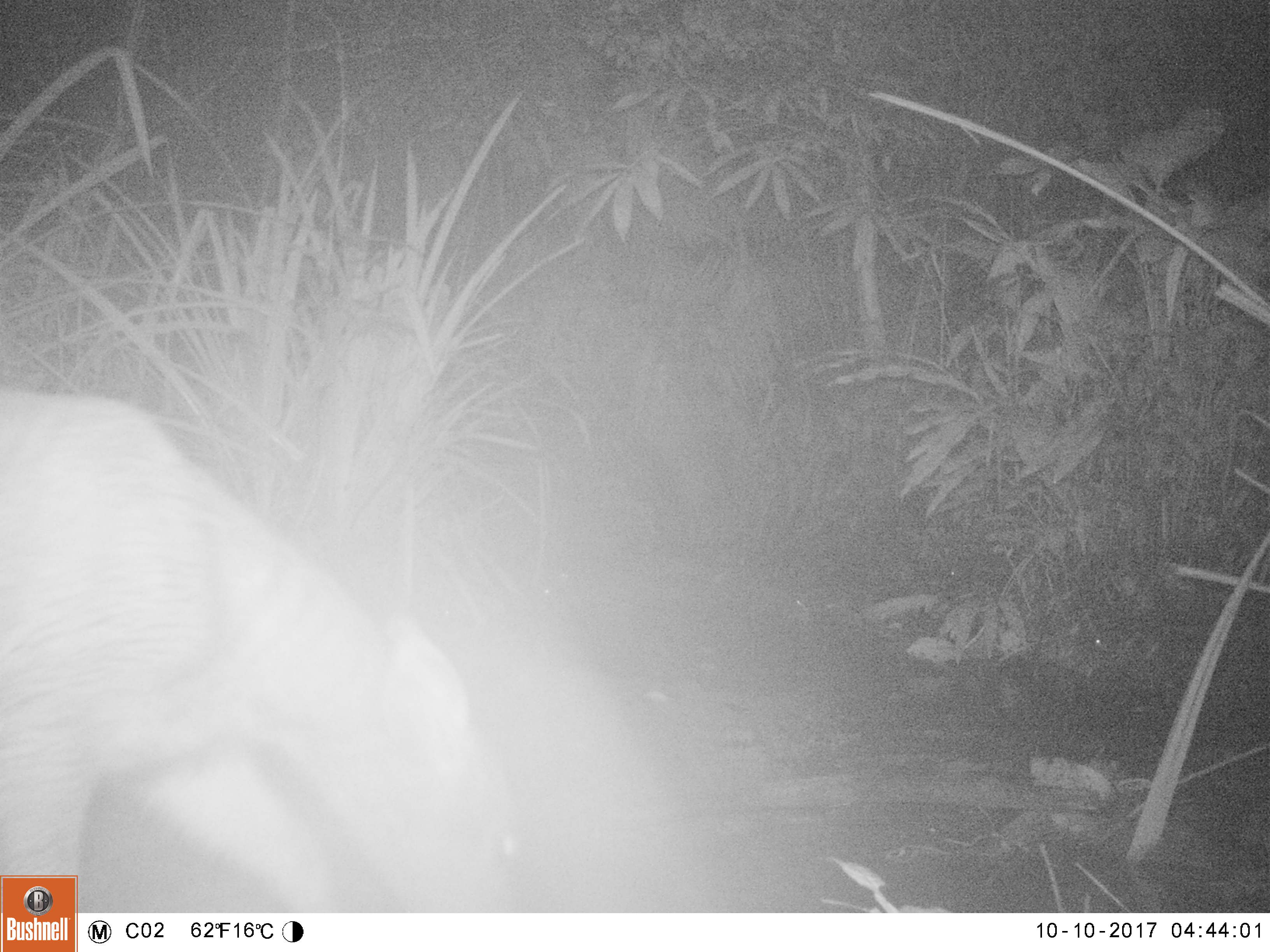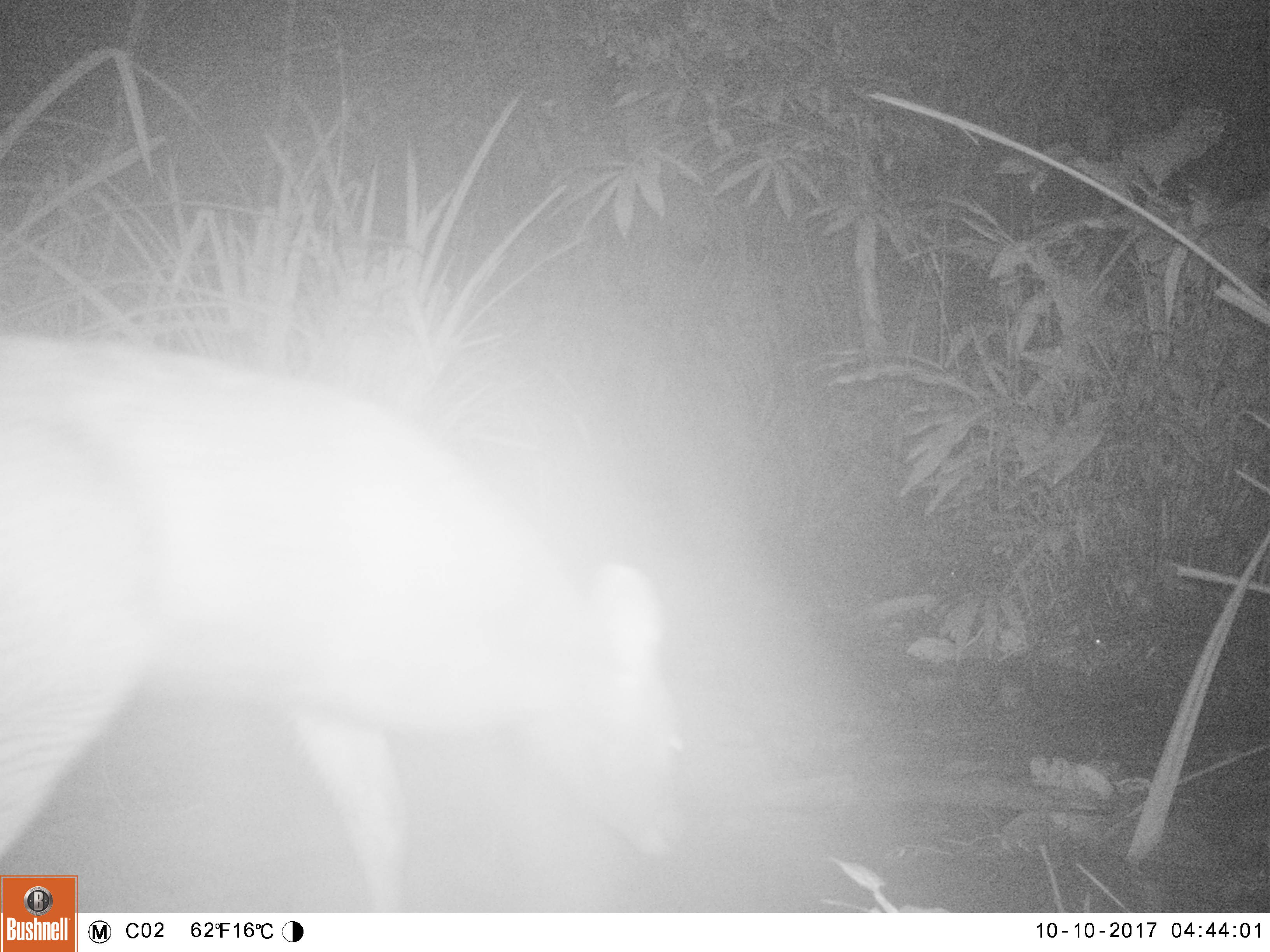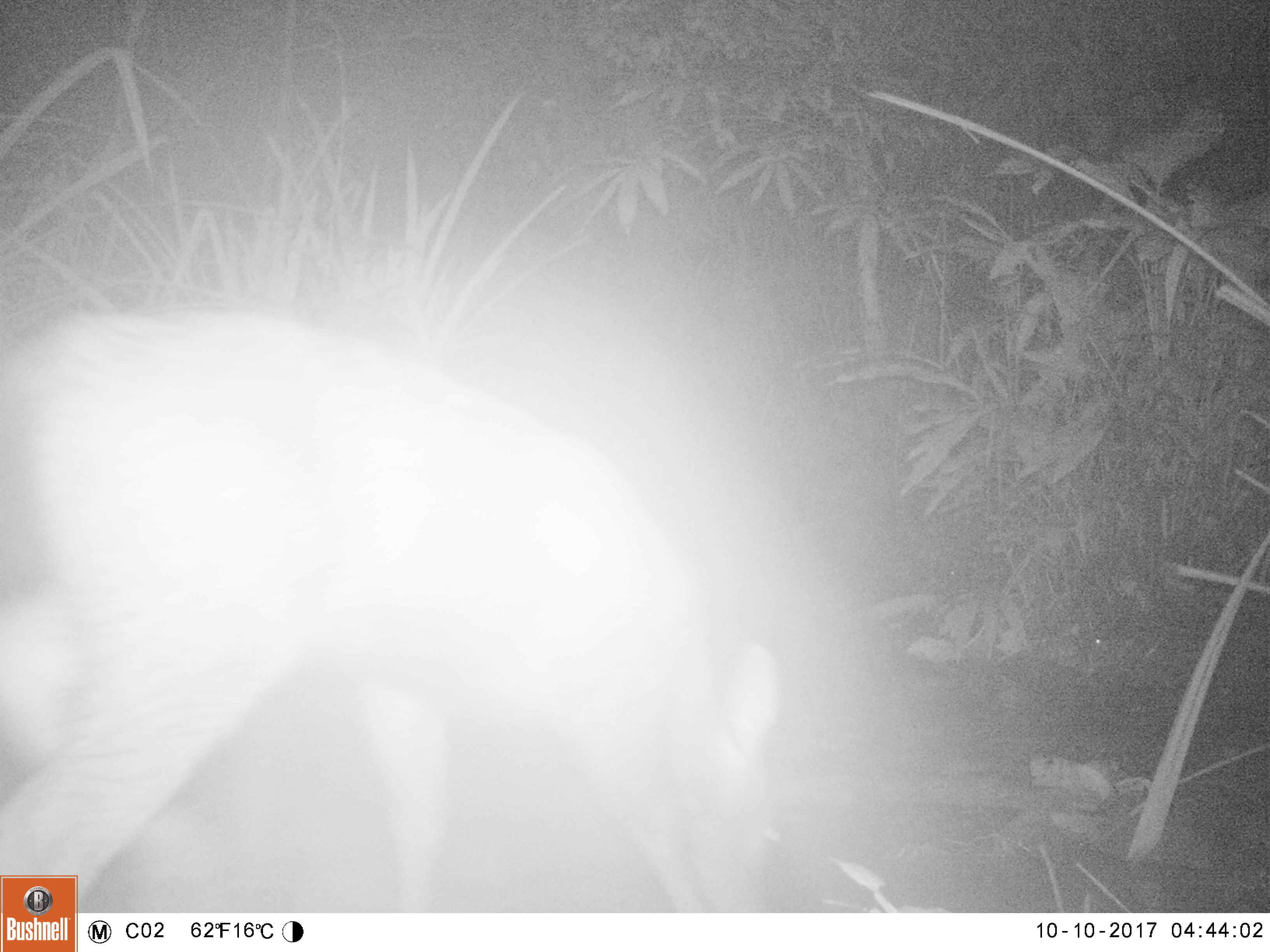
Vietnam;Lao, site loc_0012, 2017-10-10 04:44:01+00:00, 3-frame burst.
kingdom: Animalia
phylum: Chordata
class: Mammalia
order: Artiodactyla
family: Cervidae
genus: Rusa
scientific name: Rusa unicolor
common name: sambar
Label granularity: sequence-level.